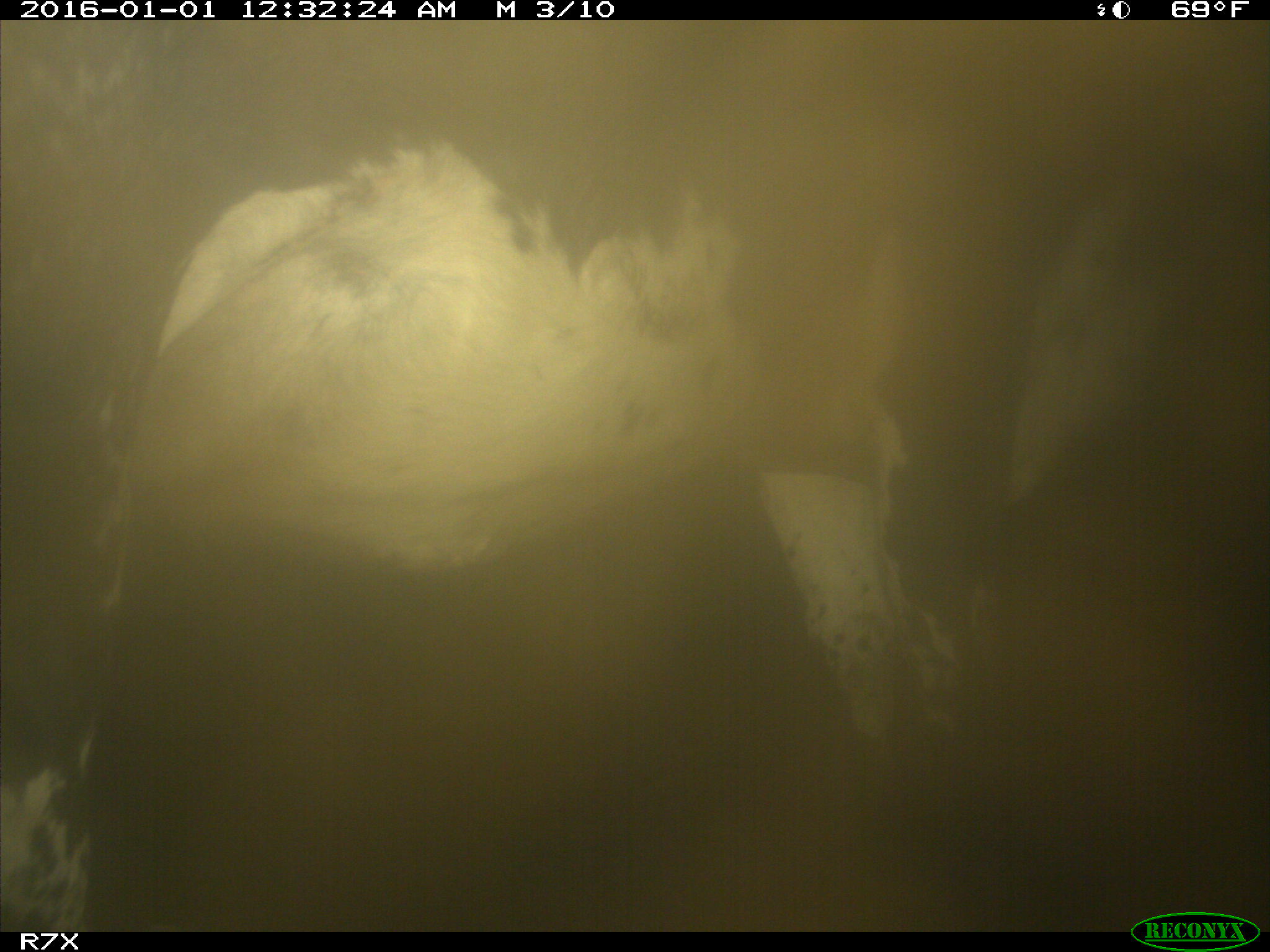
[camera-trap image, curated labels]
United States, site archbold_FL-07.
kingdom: Animalia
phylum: Chordata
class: Mammalia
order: Artiodactyla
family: Bovidae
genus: Bos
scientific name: Bos taurus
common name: domestic cow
Bos taurus (domestic cow).